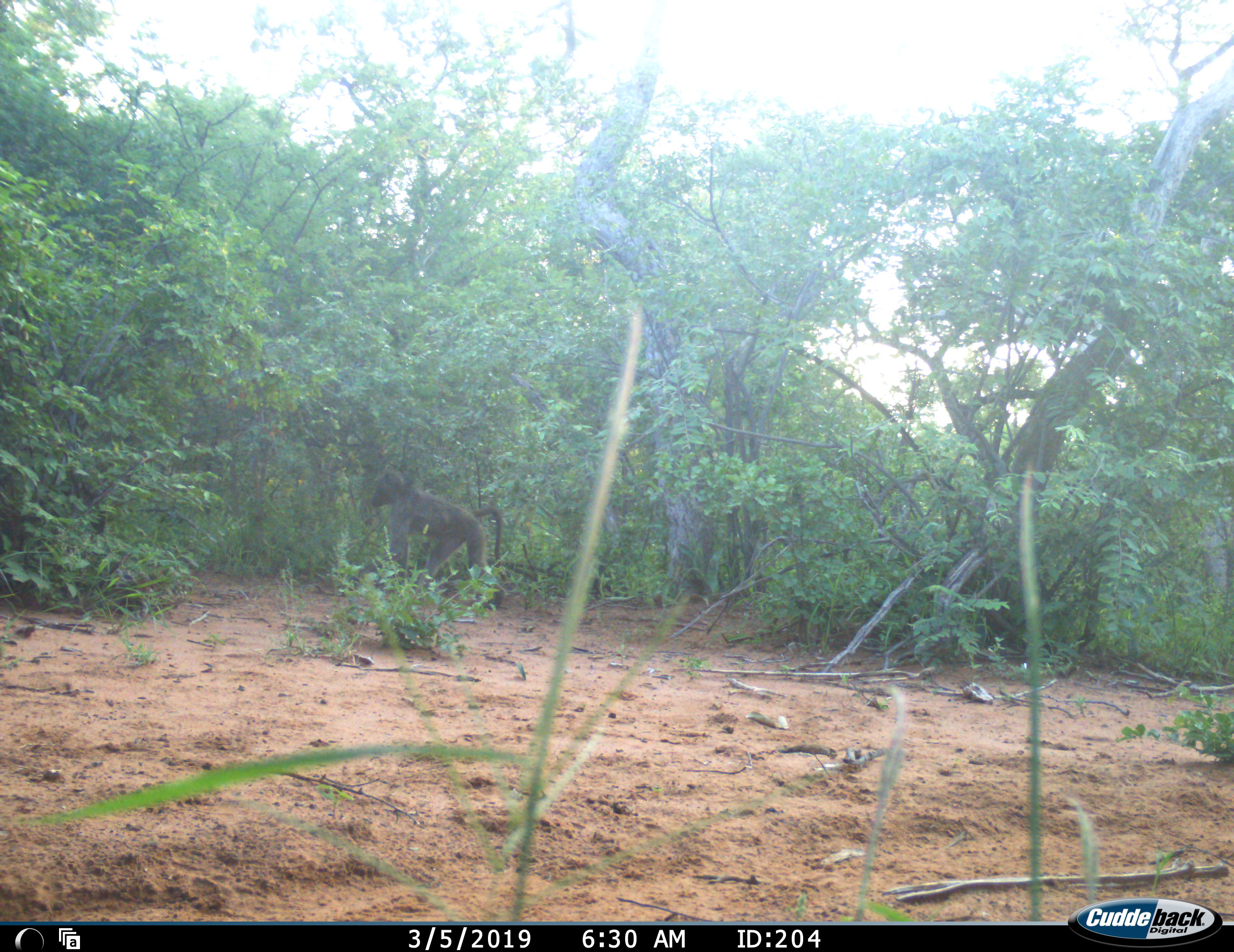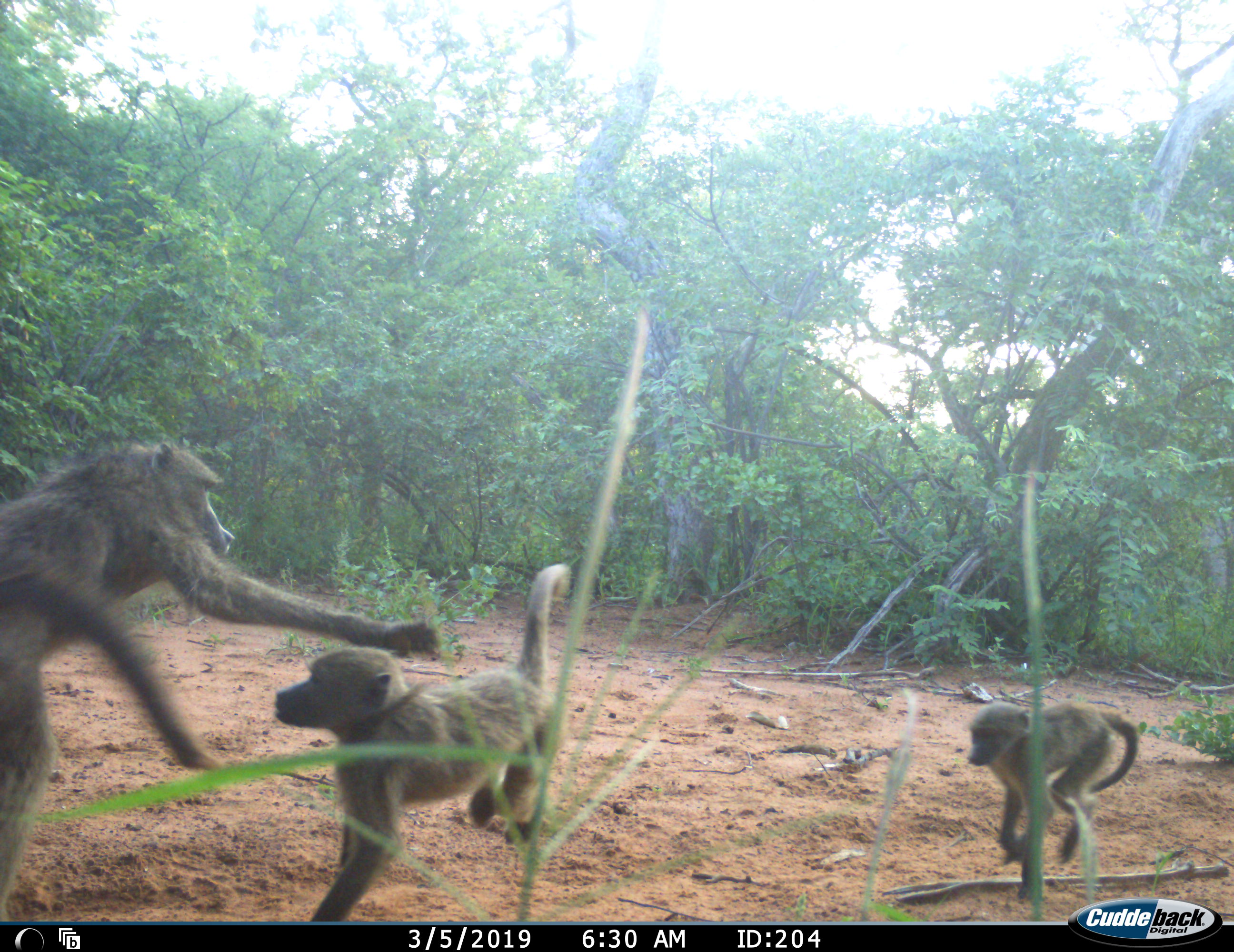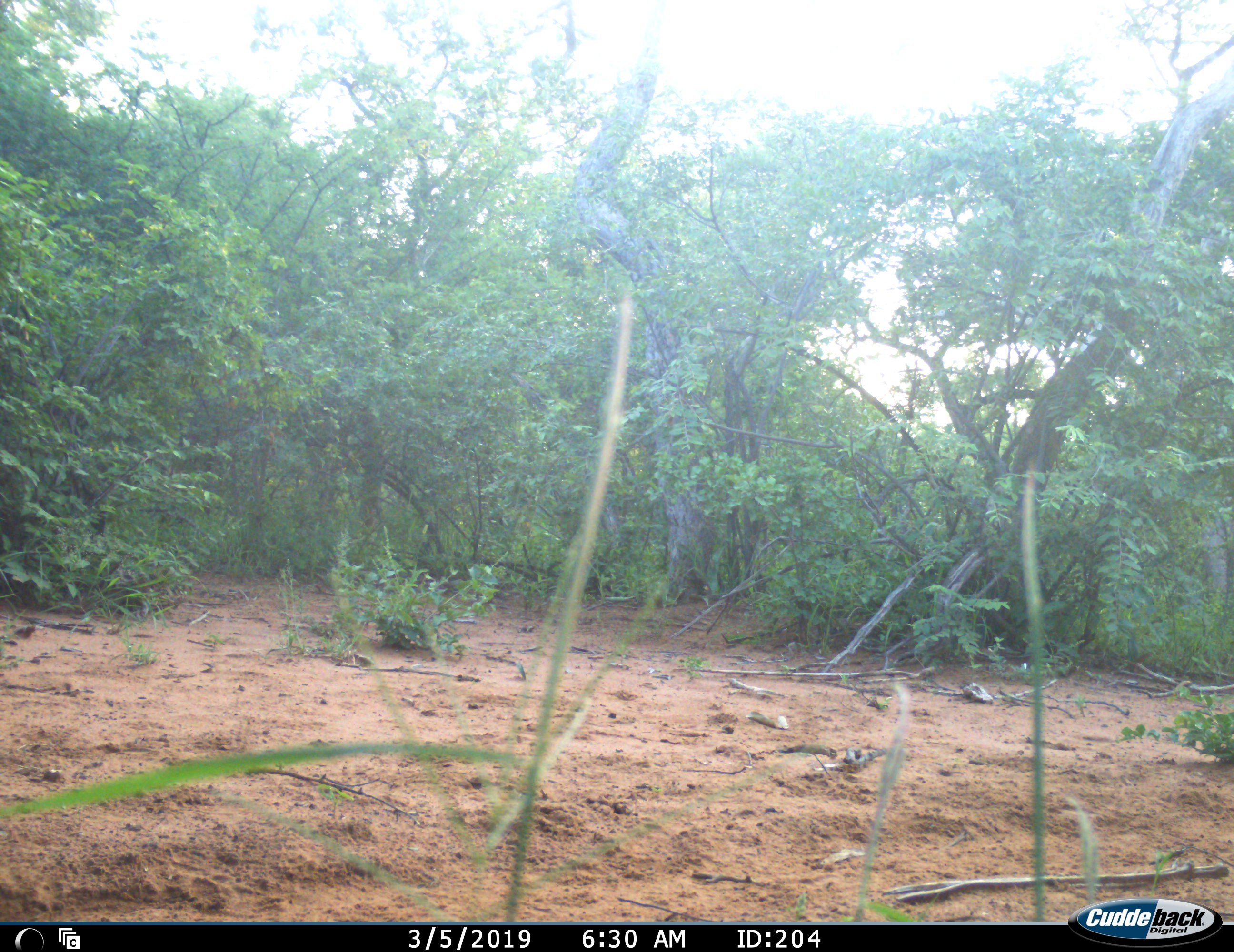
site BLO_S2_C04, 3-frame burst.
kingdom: Animalia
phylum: Chordata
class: Mammalia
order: Primates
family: Cercopithecidae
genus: Papio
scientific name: Papio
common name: baboon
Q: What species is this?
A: Baboon (Papio).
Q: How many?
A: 4.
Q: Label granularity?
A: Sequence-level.